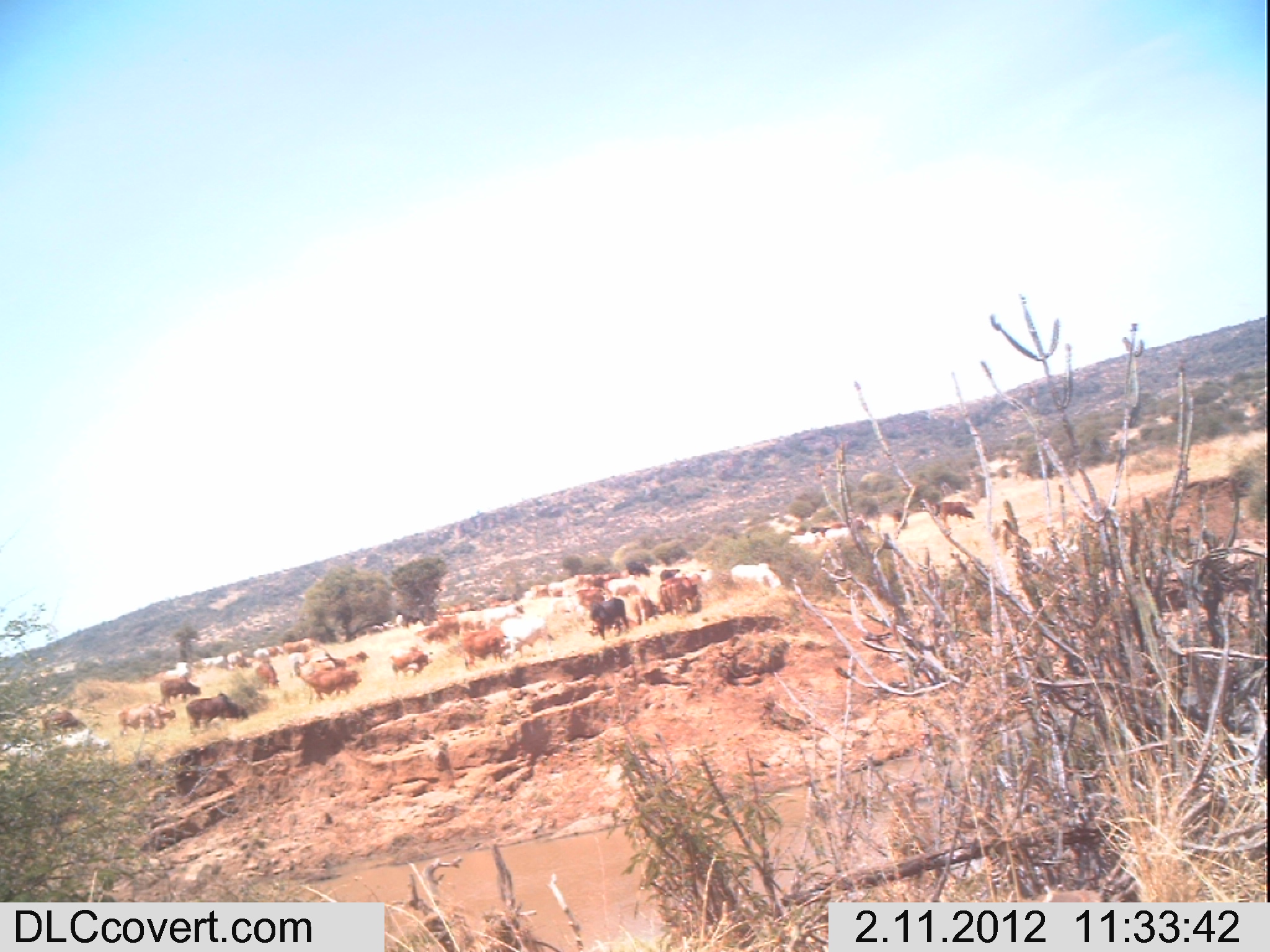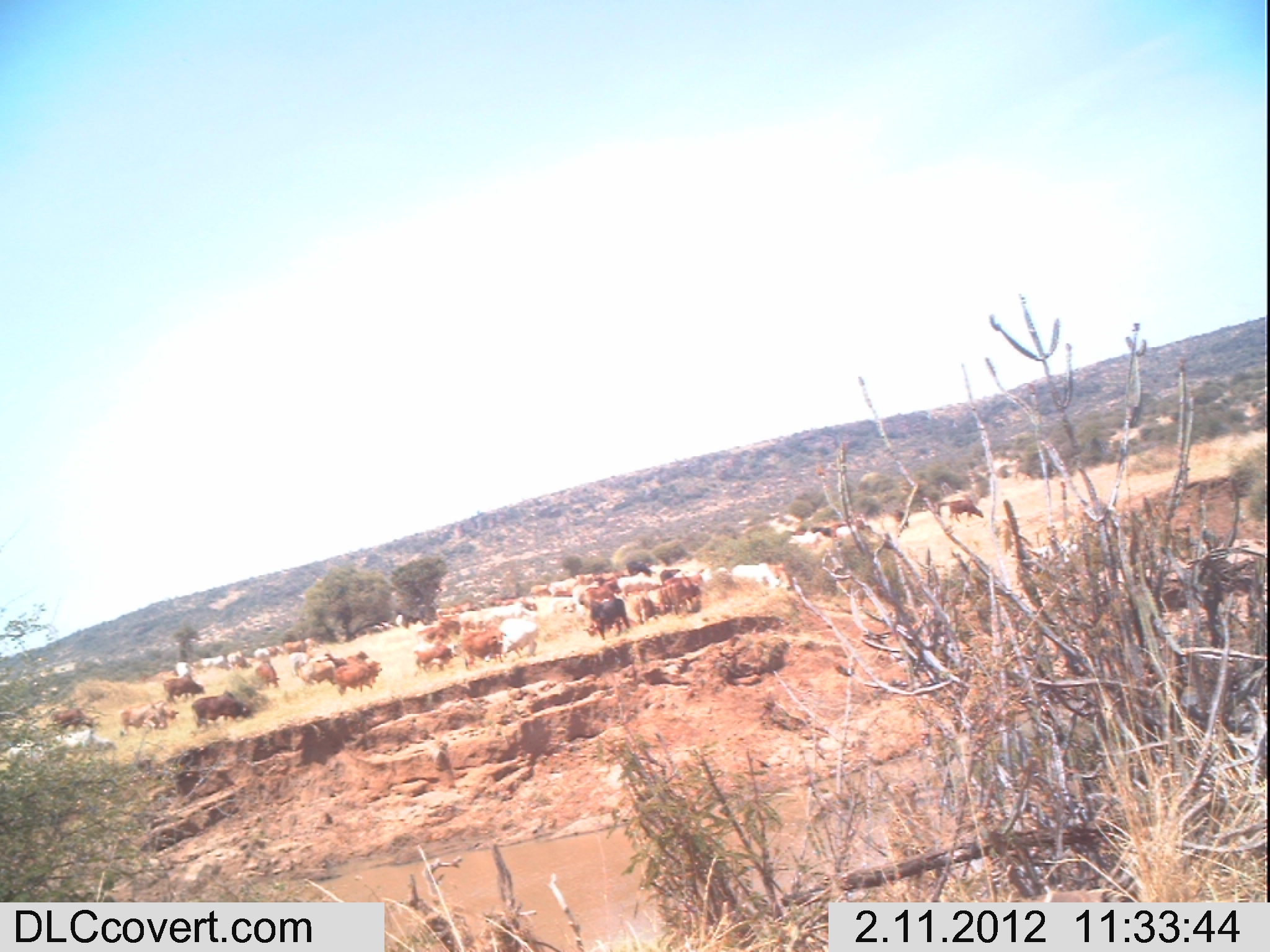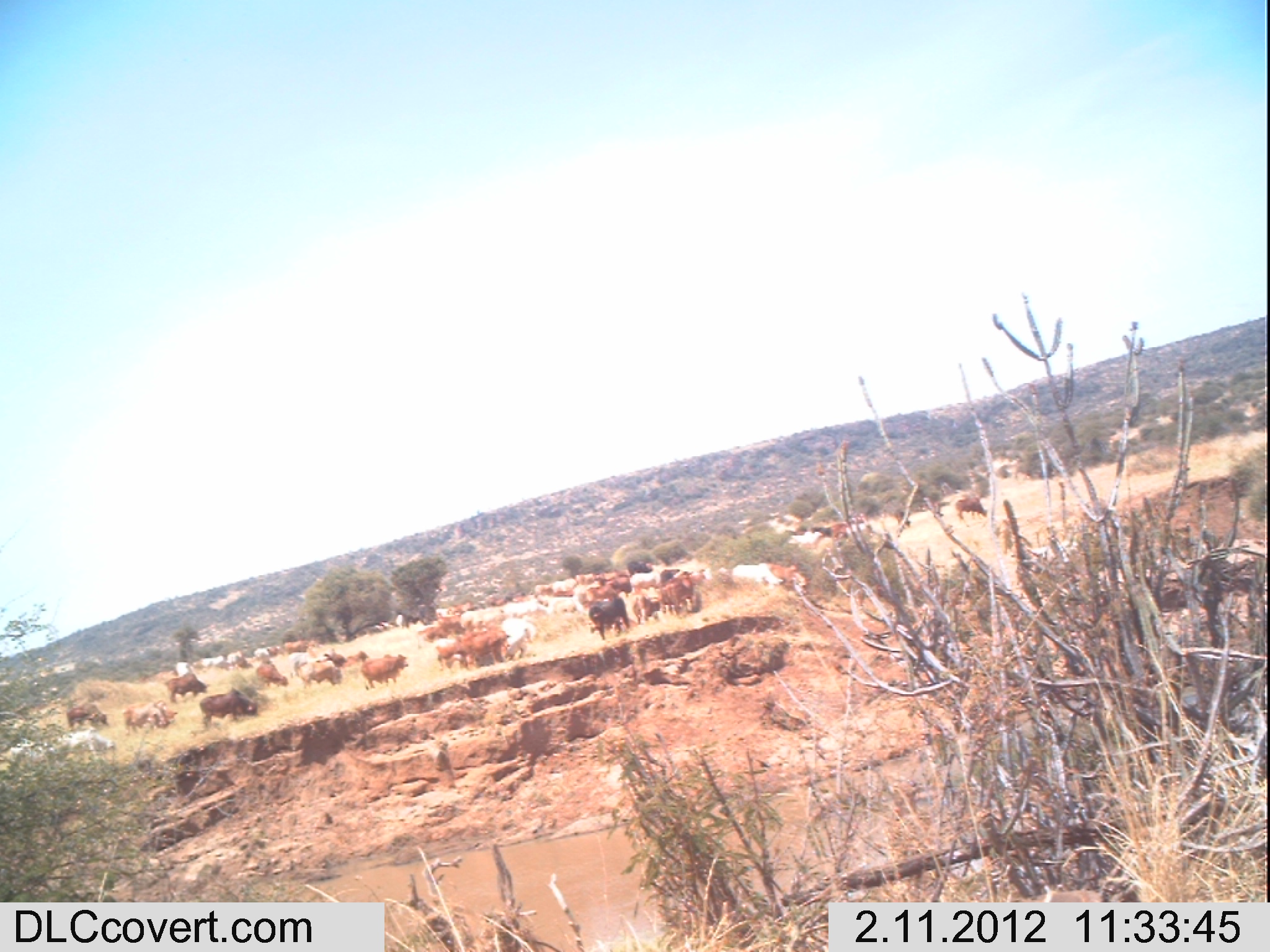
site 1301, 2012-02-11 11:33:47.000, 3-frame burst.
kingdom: Animalia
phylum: Chordata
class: Mammalia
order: Artiodactyla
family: Bovidae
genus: Bos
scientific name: Bos taurus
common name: domestic cattle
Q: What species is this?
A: Bos taurus (domestic cattle).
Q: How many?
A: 35.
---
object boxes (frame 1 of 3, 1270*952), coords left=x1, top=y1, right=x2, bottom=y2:
group: left=0, top=494, right=975, bottom=777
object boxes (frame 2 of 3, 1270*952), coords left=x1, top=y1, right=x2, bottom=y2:
group: left=0, top=492, right=983, bottom=772